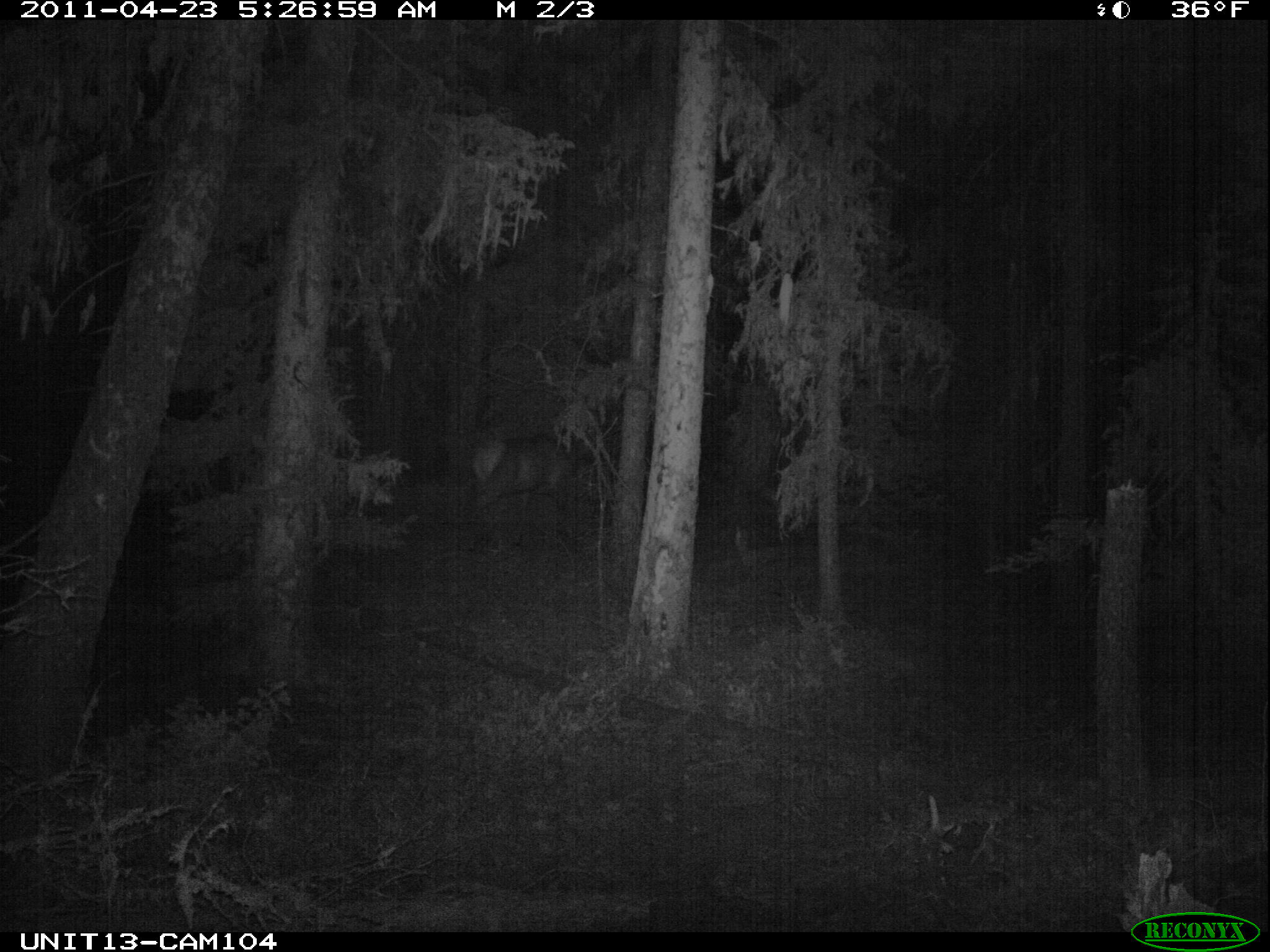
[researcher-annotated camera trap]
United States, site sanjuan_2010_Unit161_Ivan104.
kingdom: Animalia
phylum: Chordata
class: Mammalia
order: Artiodactyla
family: Cervidae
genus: Cervus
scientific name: Cervus elaphus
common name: red deer